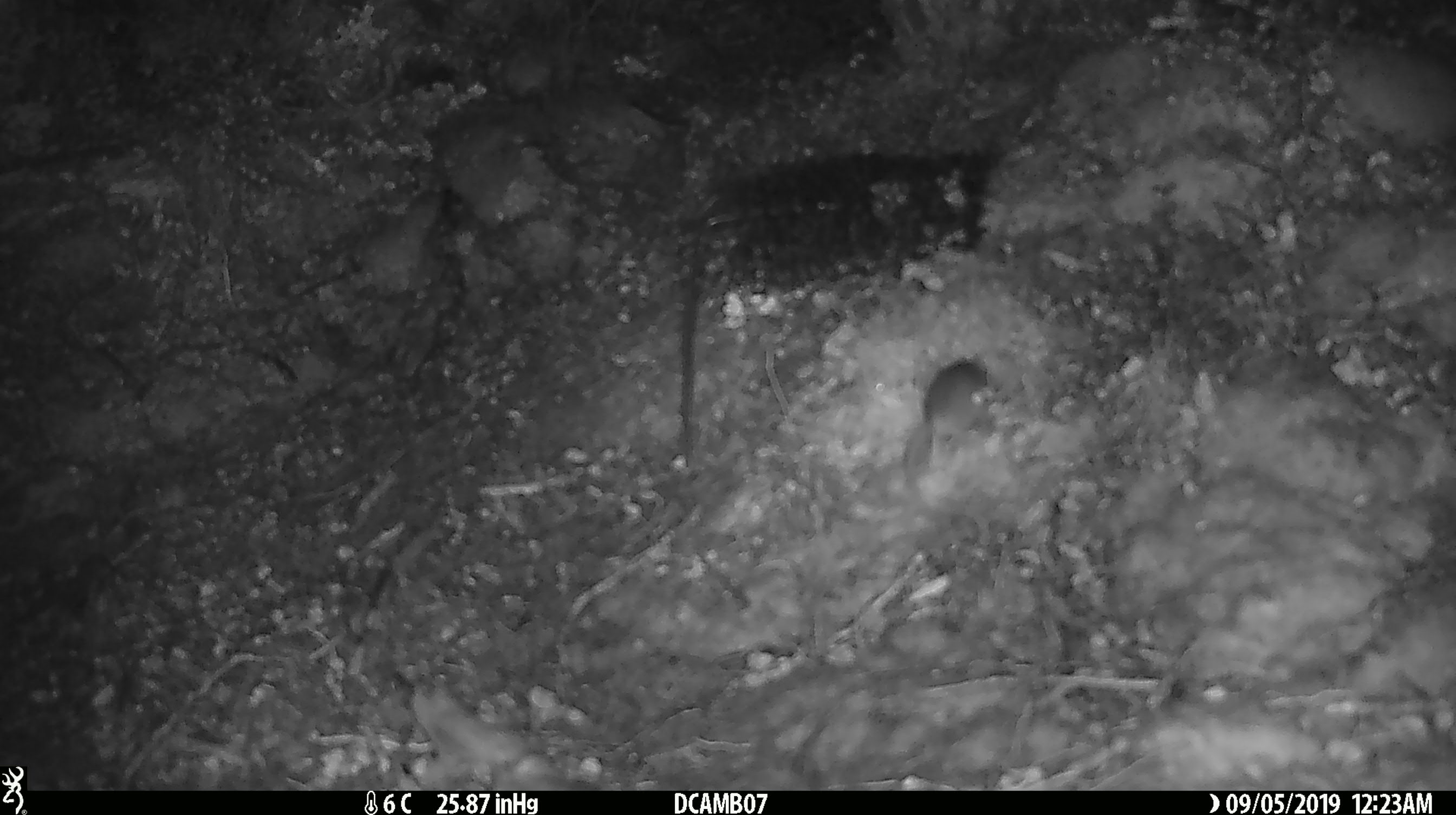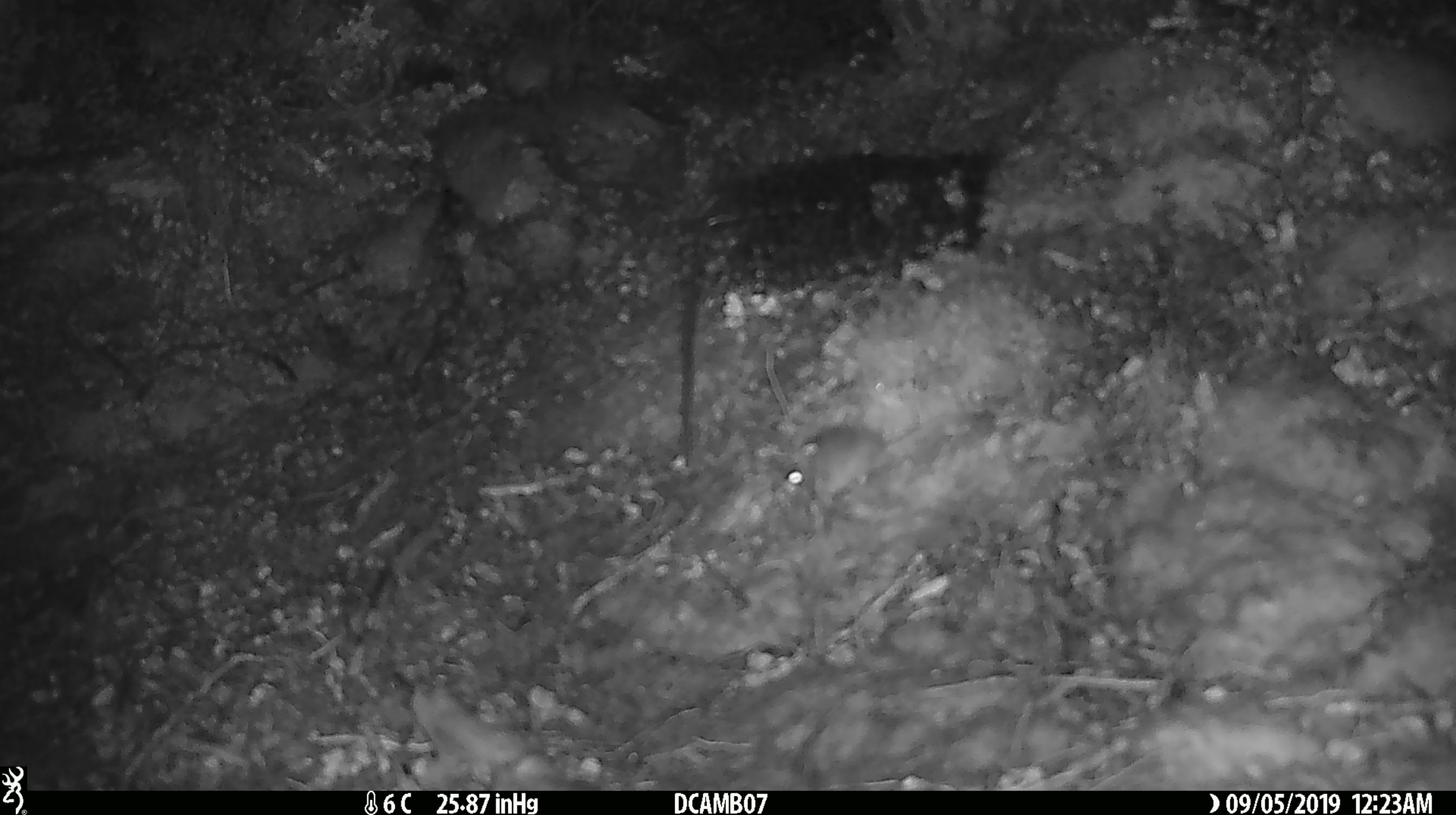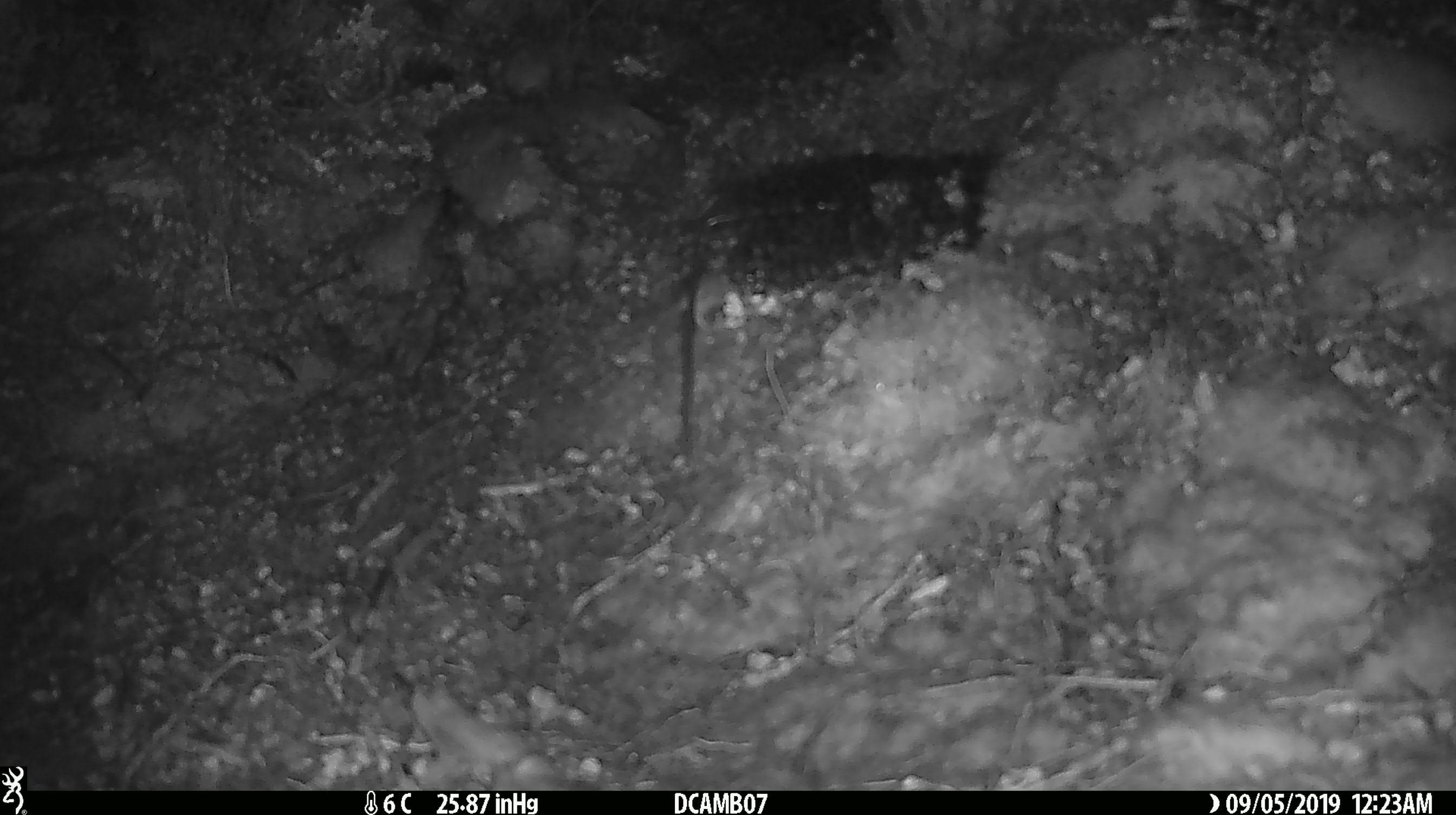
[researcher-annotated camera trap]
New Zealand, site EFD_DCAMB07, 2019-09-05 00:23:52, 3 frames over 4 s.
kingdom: Animalia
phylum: Chordata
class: Mammalia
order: Rodentia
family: Muridae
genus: Mus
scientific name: Mus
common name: mouse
Mouse (Mus).